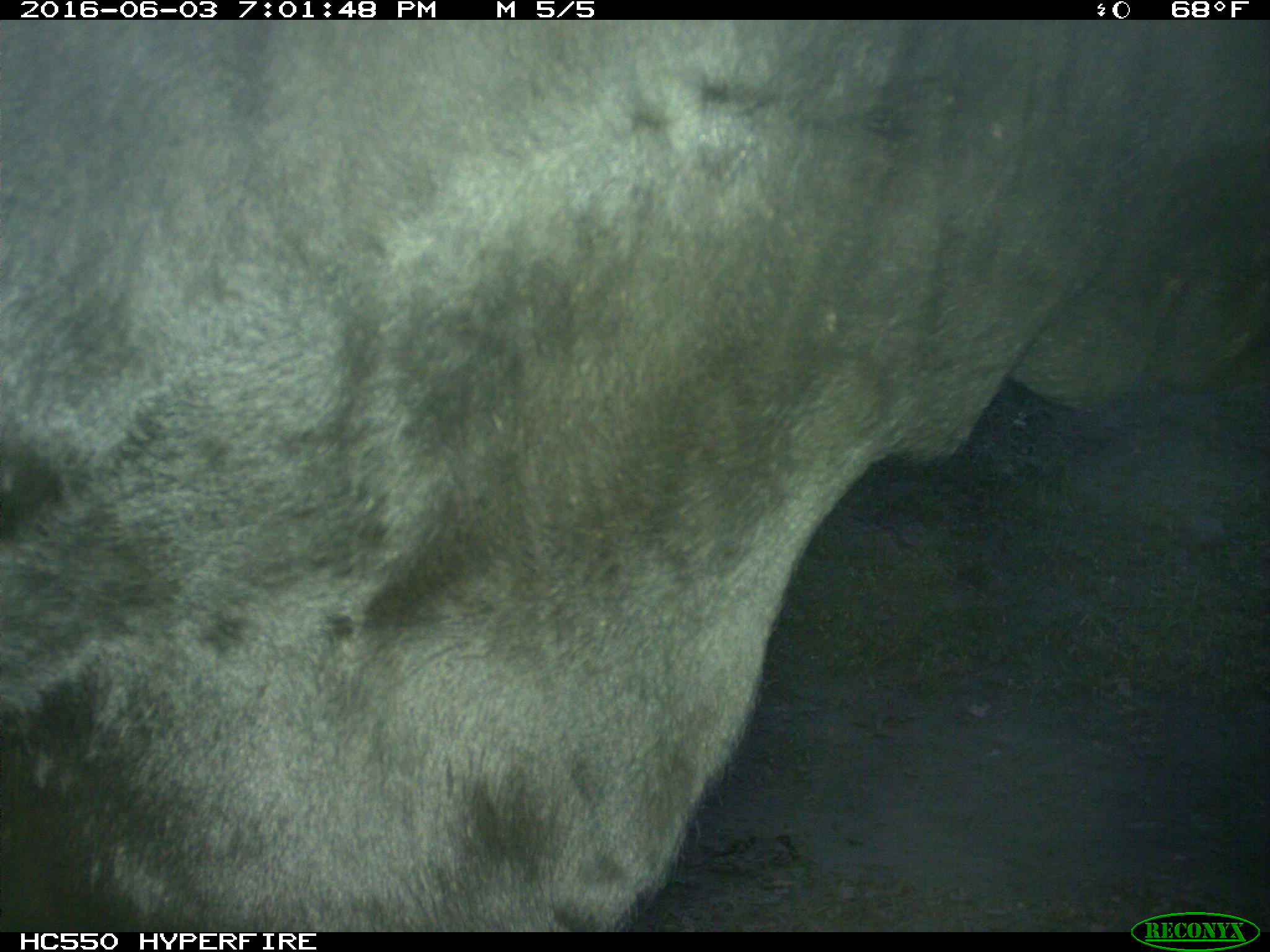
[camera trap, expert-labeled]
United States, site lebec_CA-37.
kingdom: Animalia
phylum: Chordata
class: Mammalia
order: Artiodactyla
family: Bovidae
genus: Bos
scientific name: Bos taurus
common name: domestic cow